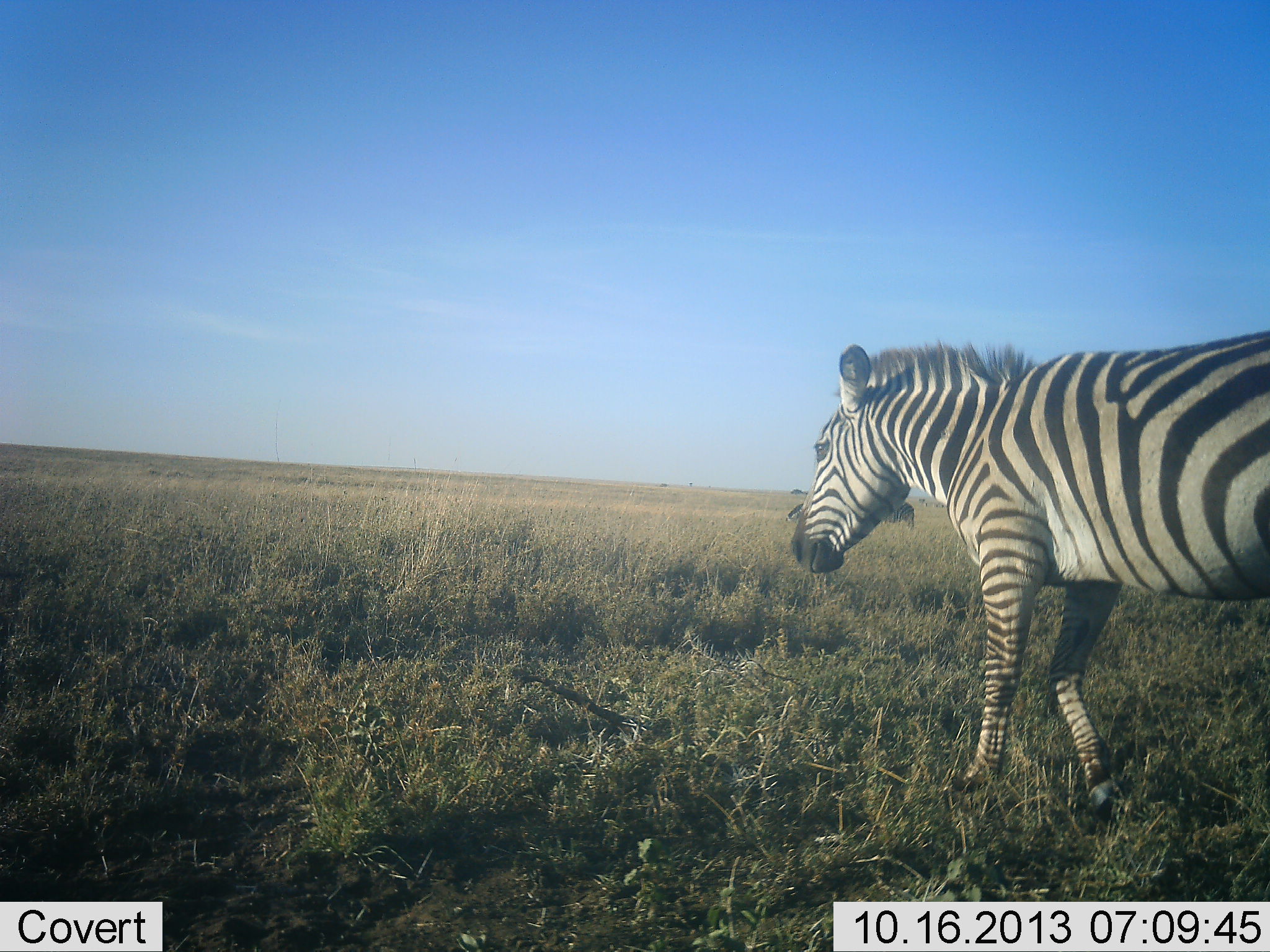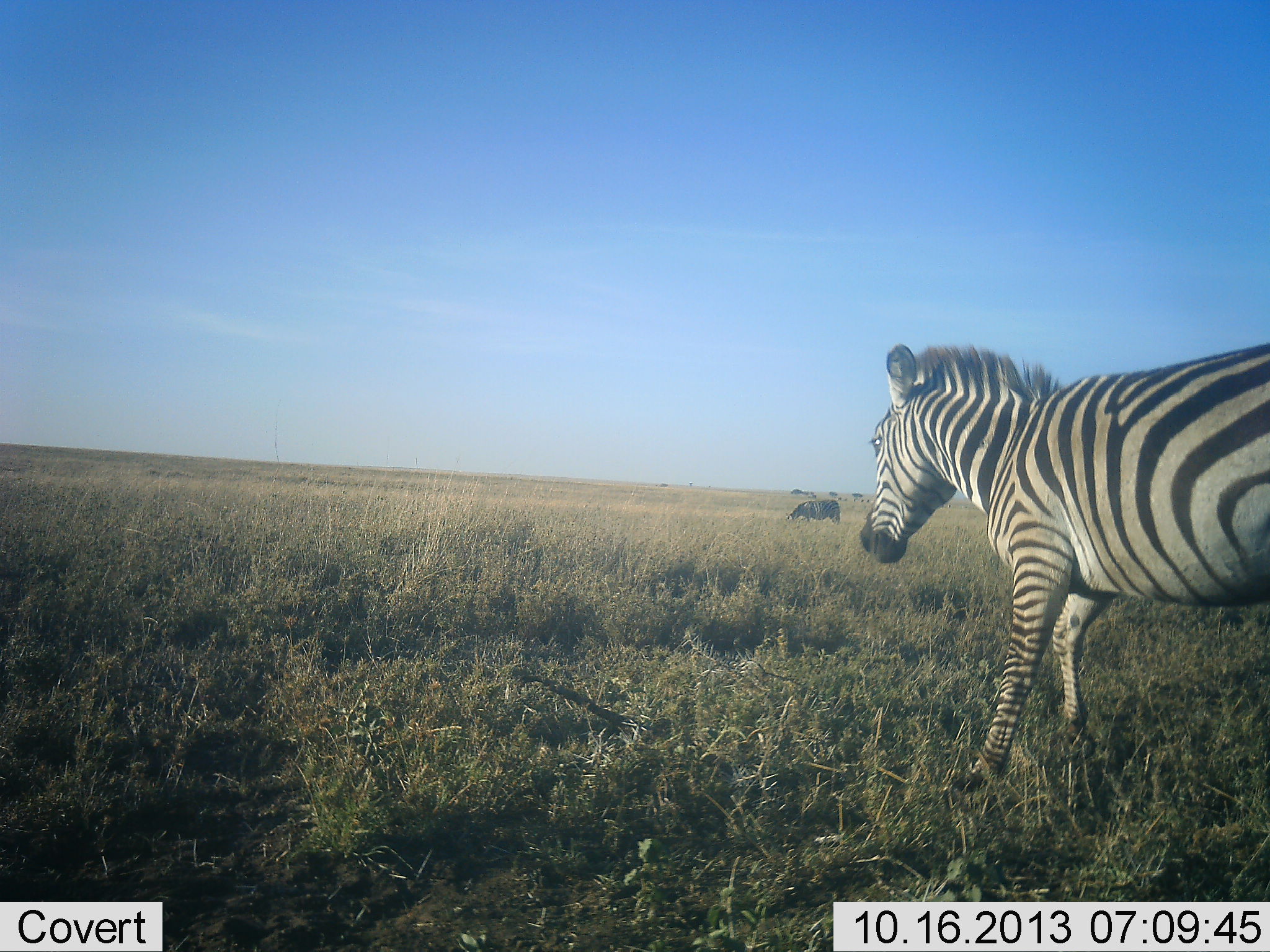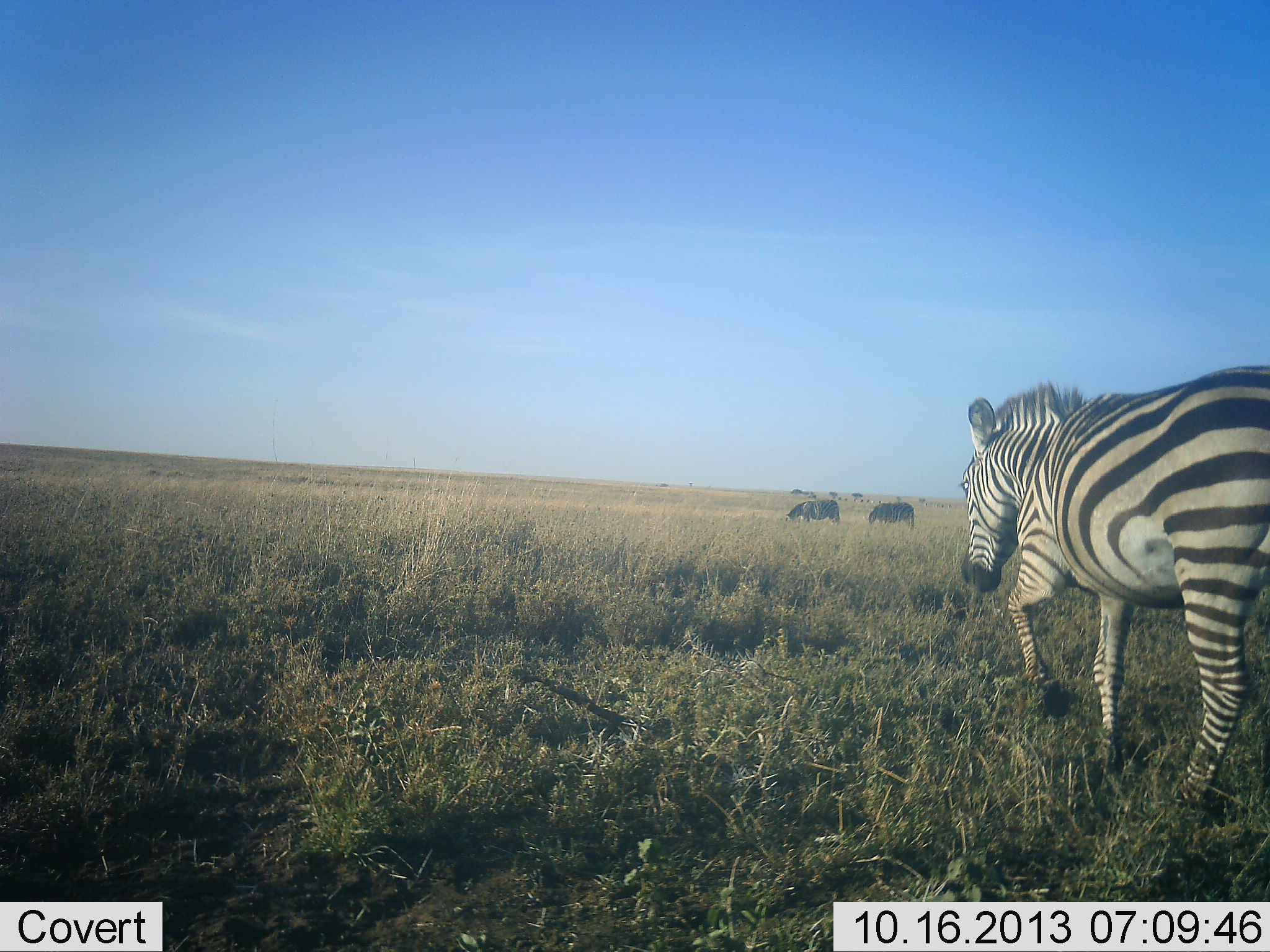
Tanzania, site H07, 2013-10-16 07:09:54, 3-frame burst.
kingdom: Animalia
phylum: Chordata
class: Mammalia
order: Perissodactyla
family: Equidae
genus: Equus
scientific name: Equus quagga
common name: plains zebra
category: zebra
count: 1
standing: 15%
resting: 0%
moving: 100%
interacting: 0%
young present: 0%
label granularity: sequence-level